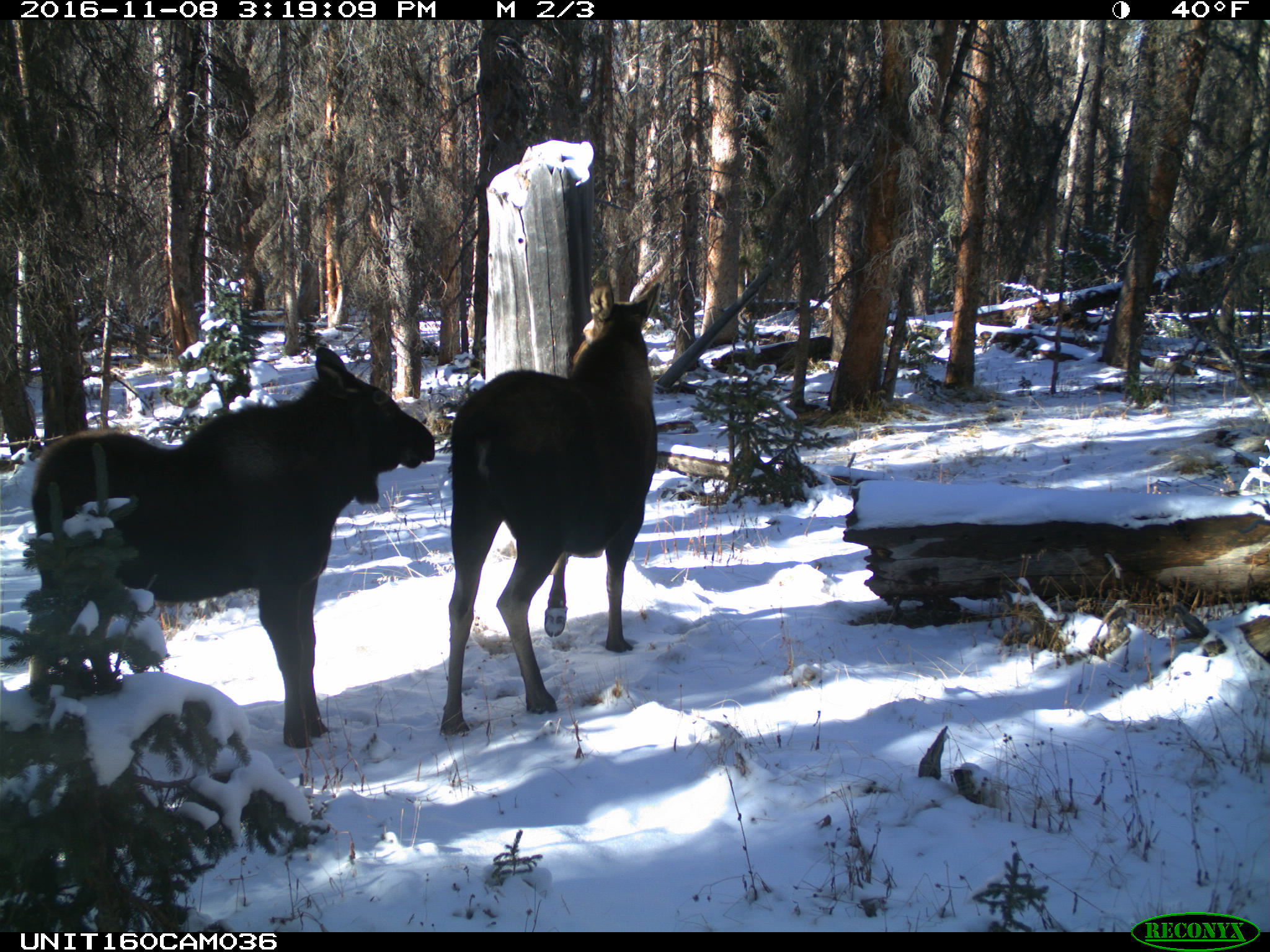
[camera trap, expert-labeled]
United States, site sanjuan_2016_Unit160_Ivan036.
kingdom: Animalia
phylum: Chordata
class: Mammalia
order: Artiodactyla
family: Cervidae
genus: Alces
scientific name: Alces alces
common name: moose